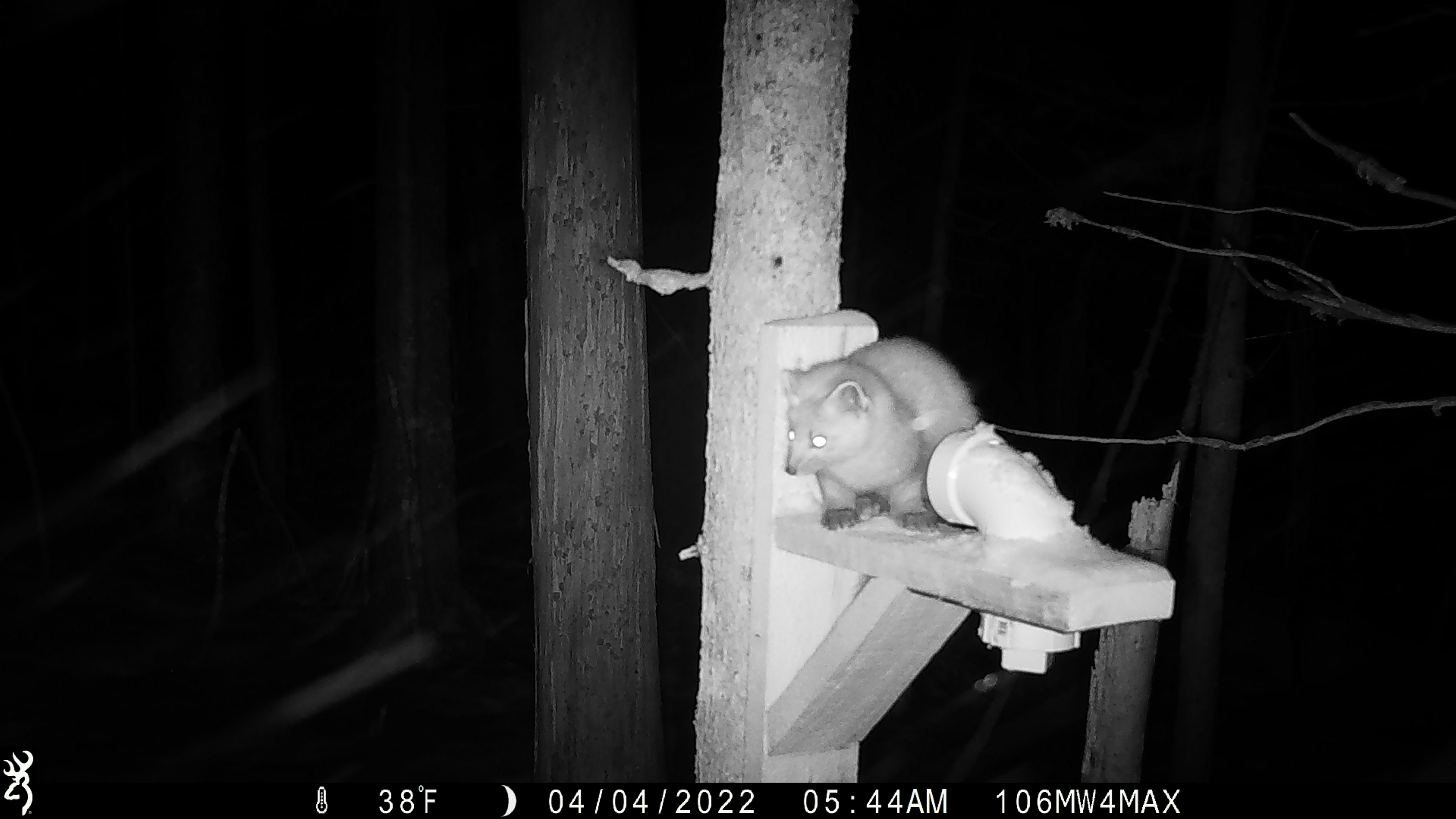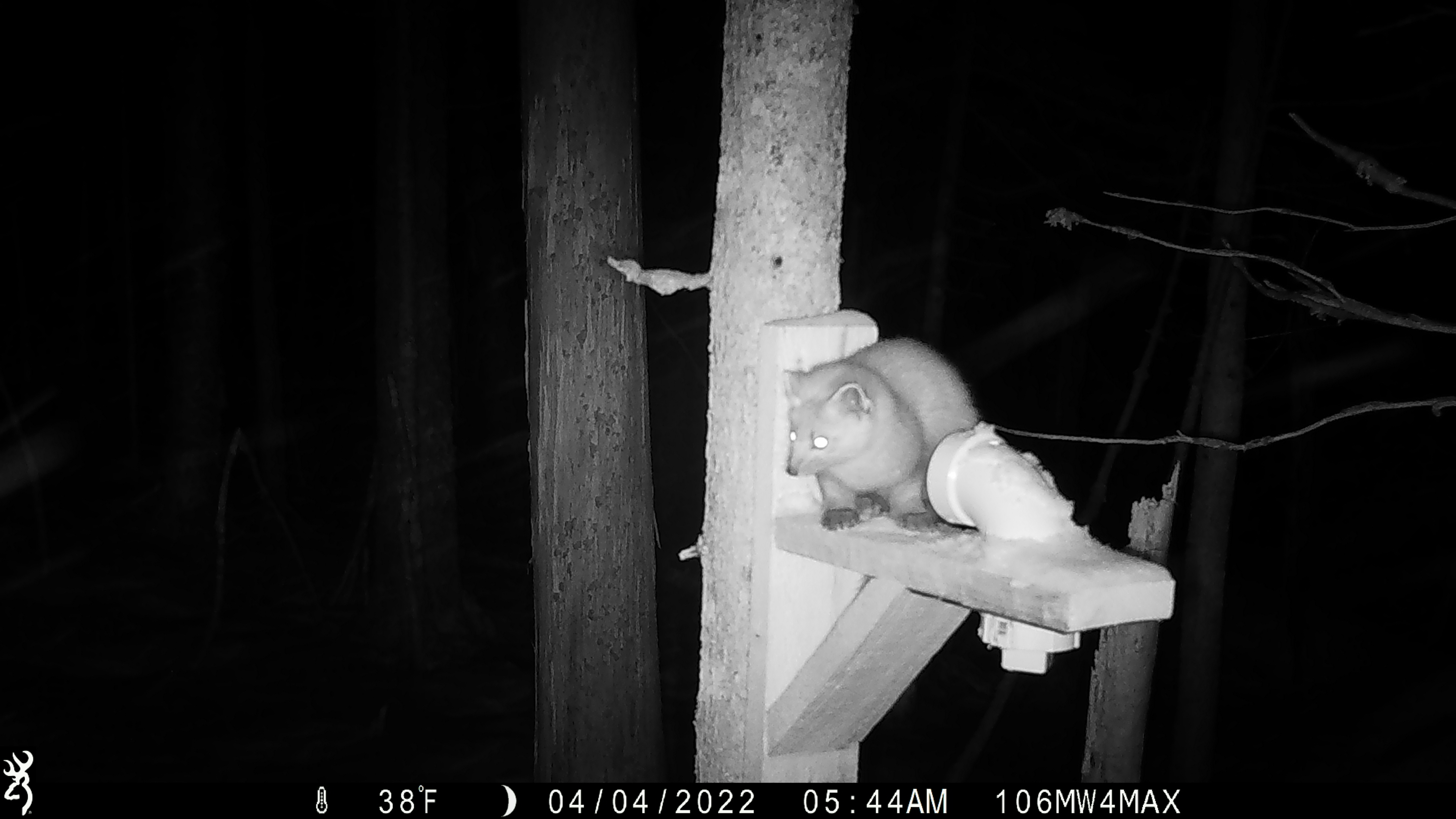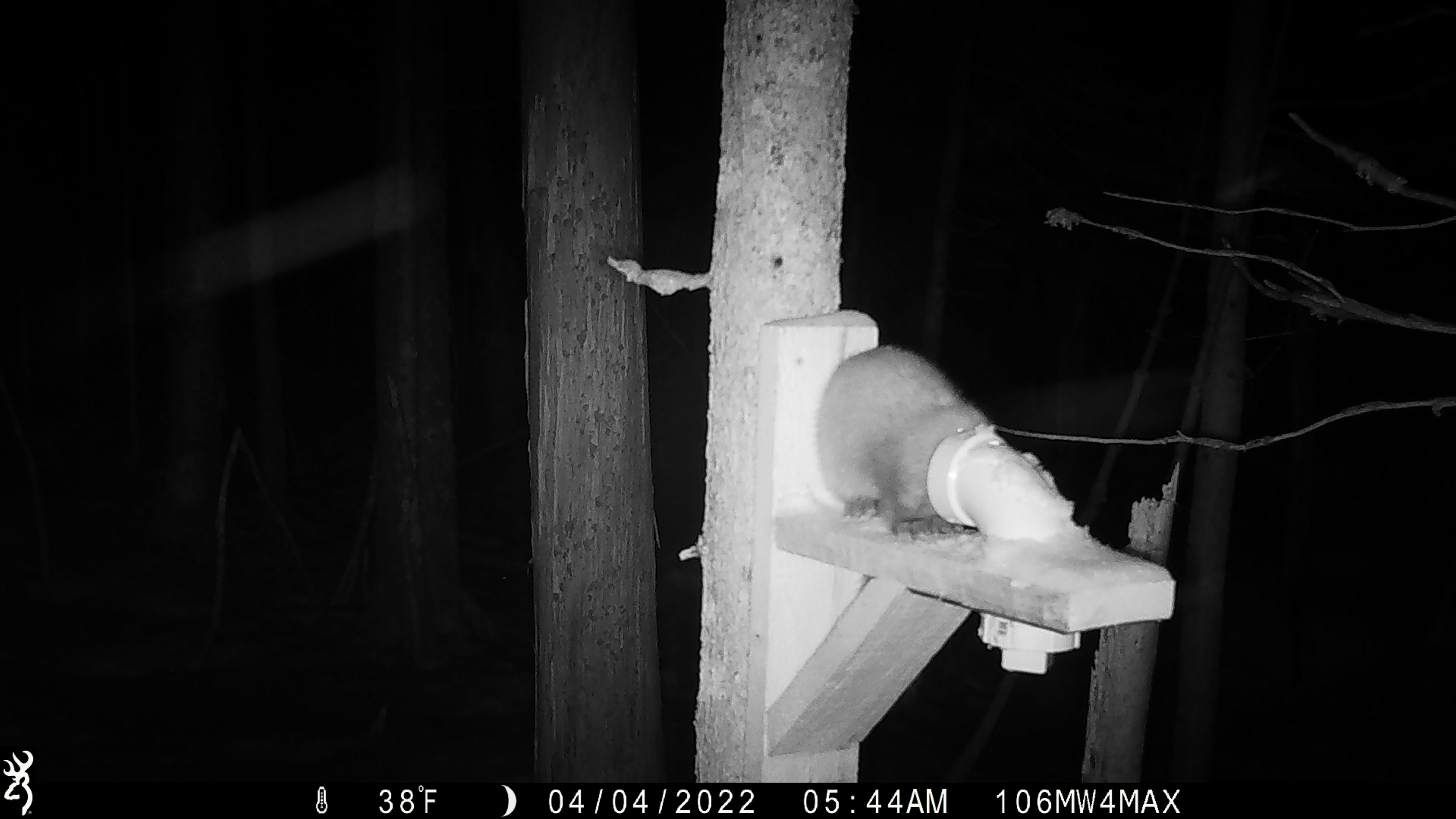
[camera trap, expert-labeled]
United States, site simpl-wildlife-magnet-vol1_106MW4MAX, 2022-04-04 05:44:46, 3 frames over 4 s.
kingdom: Animalia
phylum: Chordata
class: Mammalia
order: Carnivora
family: Mustelidae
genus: Martes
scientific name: Martes americana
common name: american marten